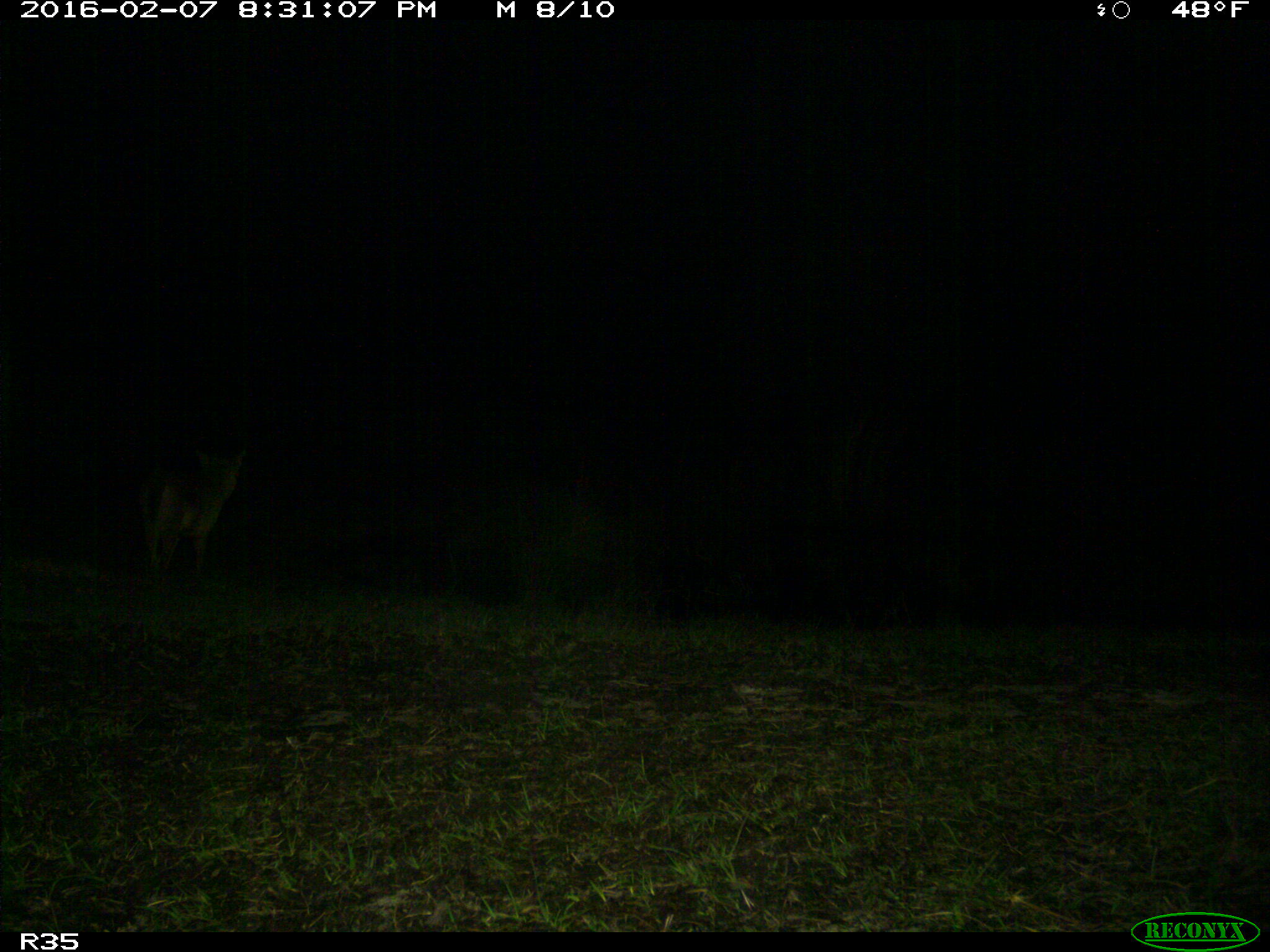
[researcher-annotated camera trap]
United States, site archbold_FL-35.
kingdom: Animalia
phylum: Chordata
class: Mammalia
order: Carnivora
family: Canidae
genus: Canis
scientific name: Canis latrans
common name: coyote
Canis latrans (coyote).